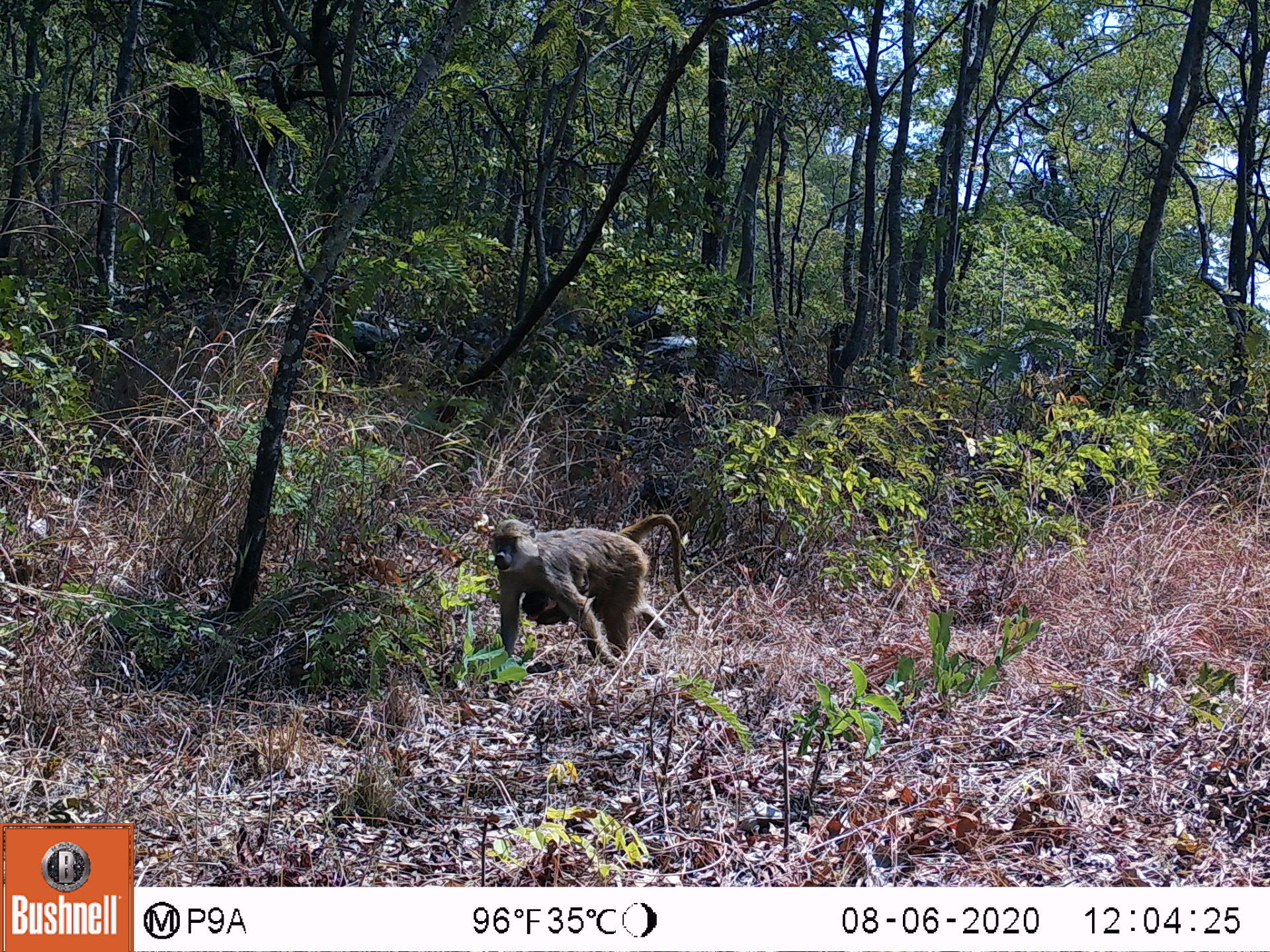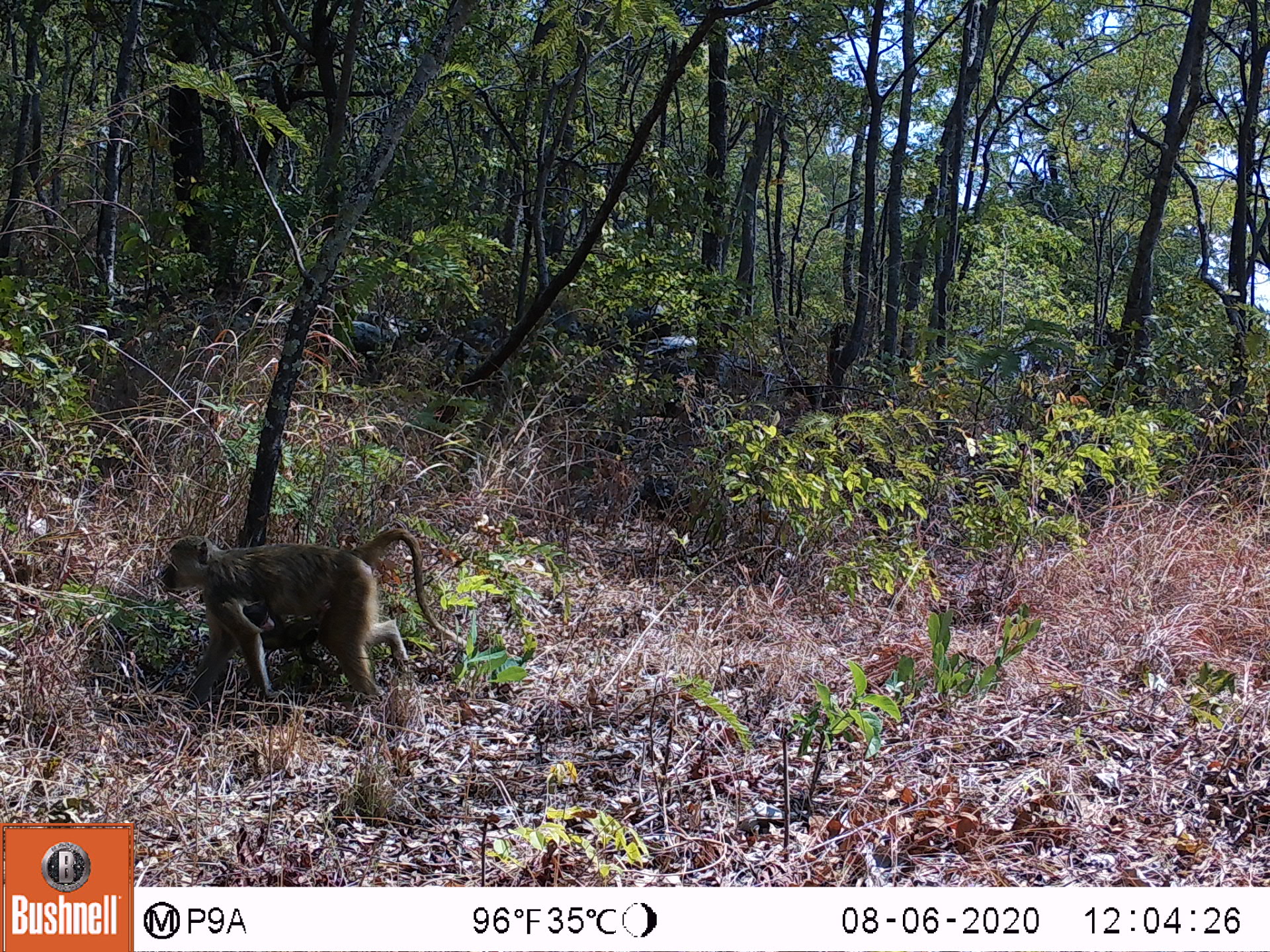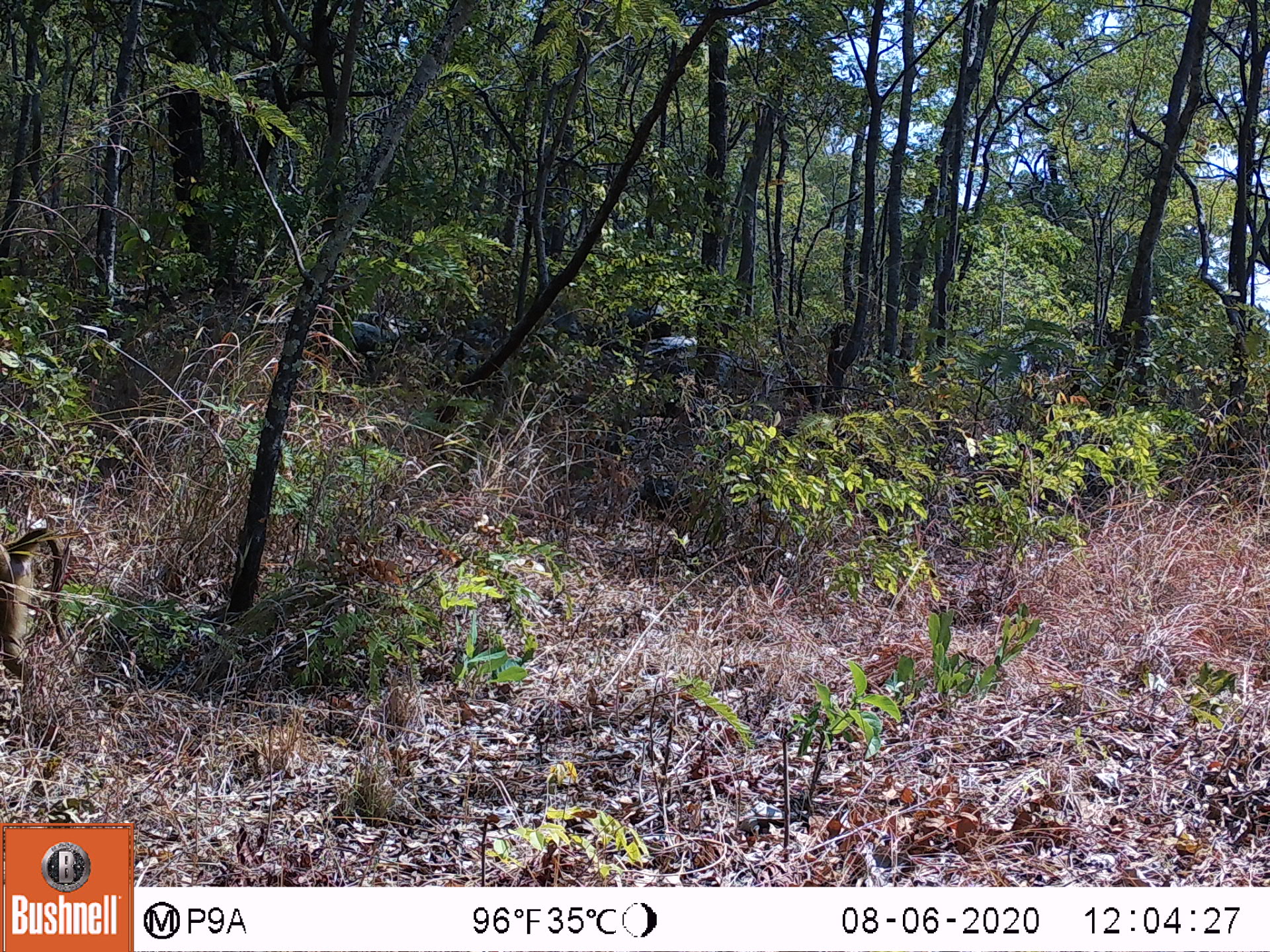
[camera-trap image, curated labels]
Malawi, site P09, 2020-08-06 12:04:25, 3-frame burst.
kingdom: Animalia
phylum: Chordata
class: Mammalia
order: Primates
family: Cercopithecidae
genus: Papio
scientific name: Papio cynocephalus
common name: yellow baboon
Yellow baboon (Papio cynocephalus), count 1.